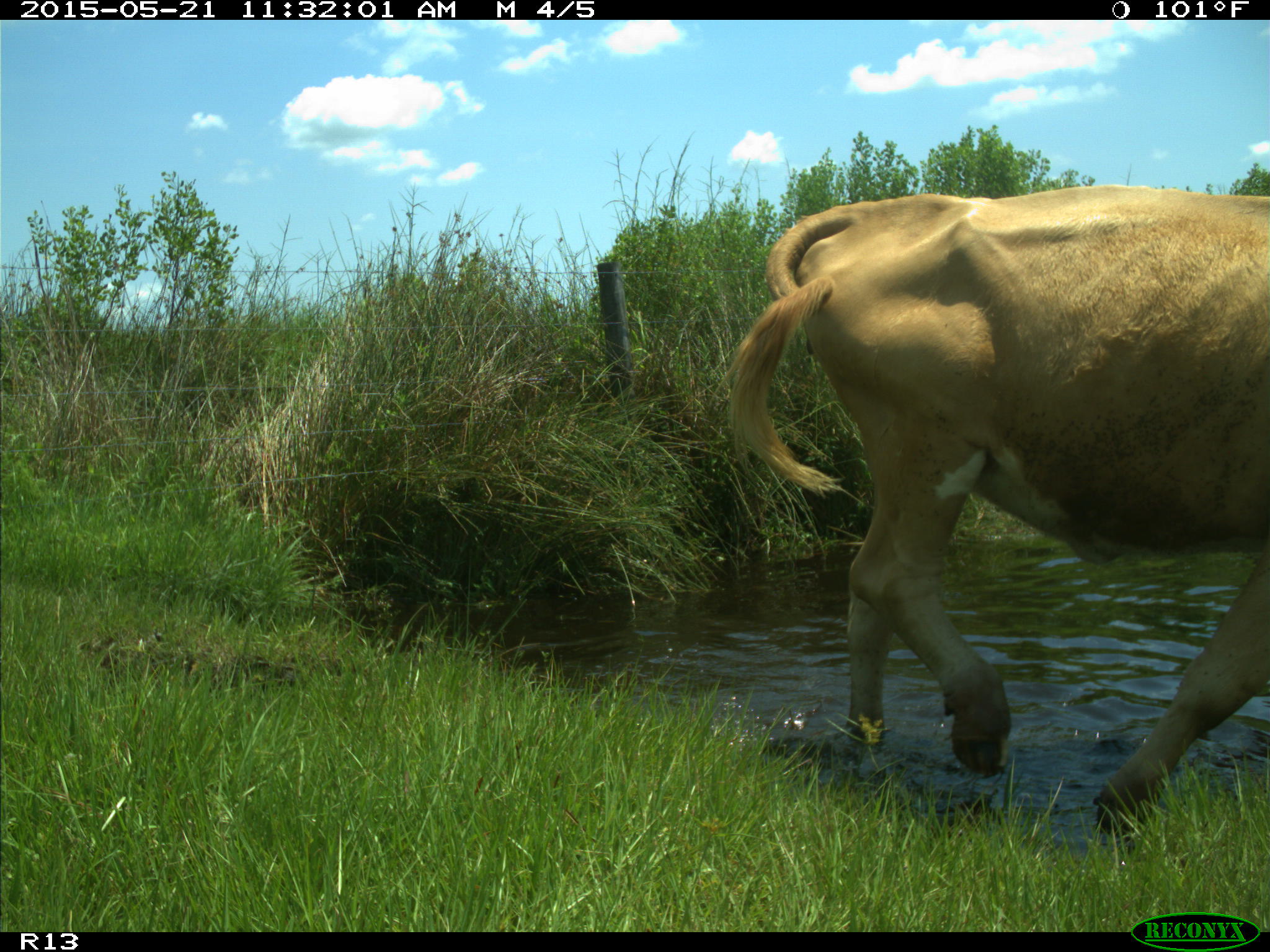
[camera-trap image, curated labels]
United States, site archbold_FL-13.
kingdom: Animalia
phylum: Chordata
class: Mammalia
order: Artiodactyla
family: Bovidae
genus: Bos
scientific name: Bos taurus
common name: domestic cow